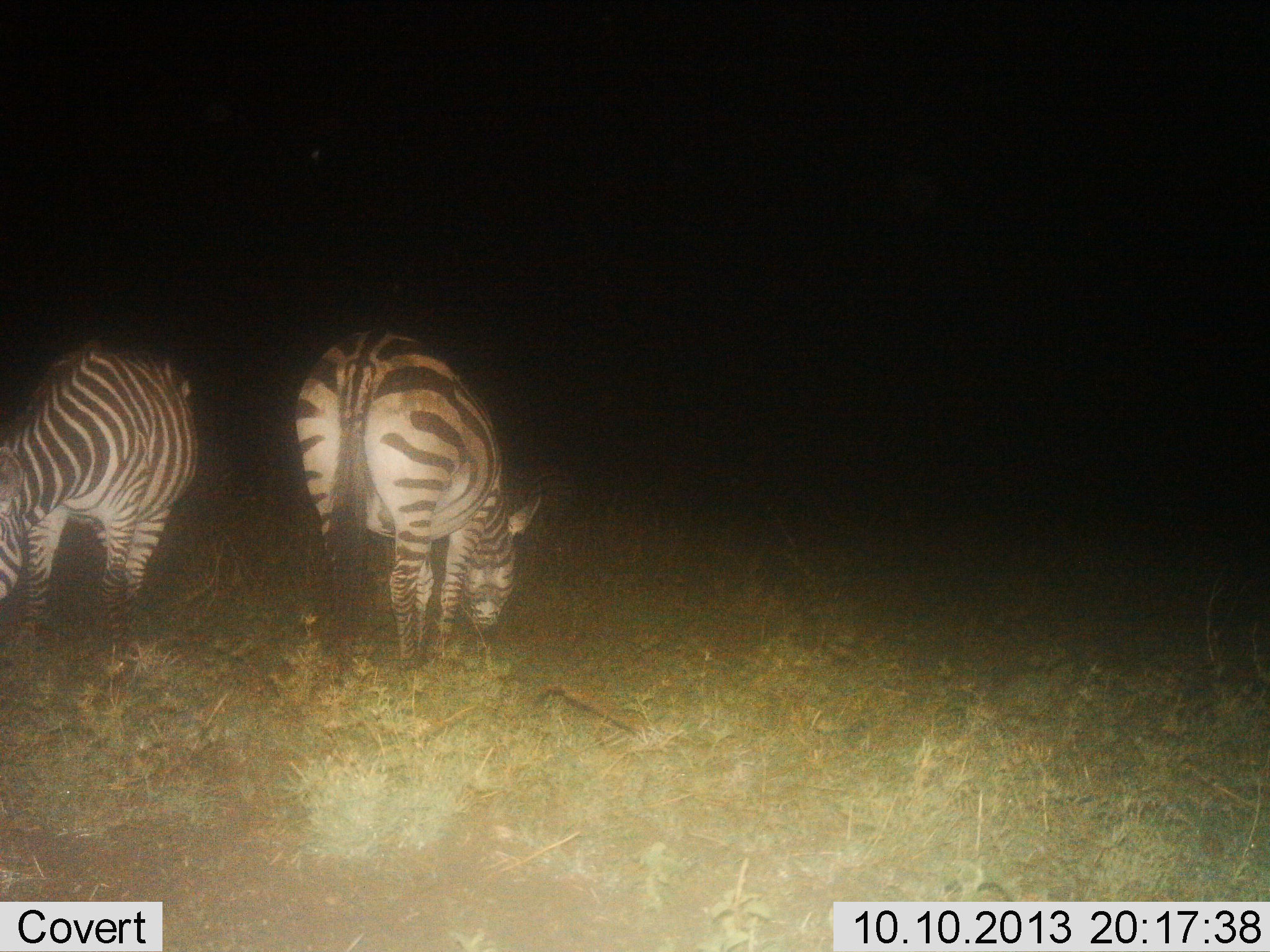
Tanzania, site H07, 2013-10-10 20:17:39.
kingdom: Animalia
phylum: Chordata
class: Mammalia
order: Perissodactyla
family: Equidae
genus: Equus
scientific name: Equus quagga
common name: plains zebra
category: zebra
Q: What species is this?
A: Zebra (plains zebra) (Equus quagga).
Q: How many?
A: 2.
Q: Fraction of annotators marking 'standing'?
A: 23%.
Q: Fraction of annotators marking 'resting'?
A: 0%.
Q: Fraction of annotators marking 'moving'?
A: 0%.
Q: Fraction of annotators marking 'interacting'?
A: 0%.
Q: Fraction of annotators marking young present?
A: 0%.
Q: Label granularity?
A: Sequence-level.